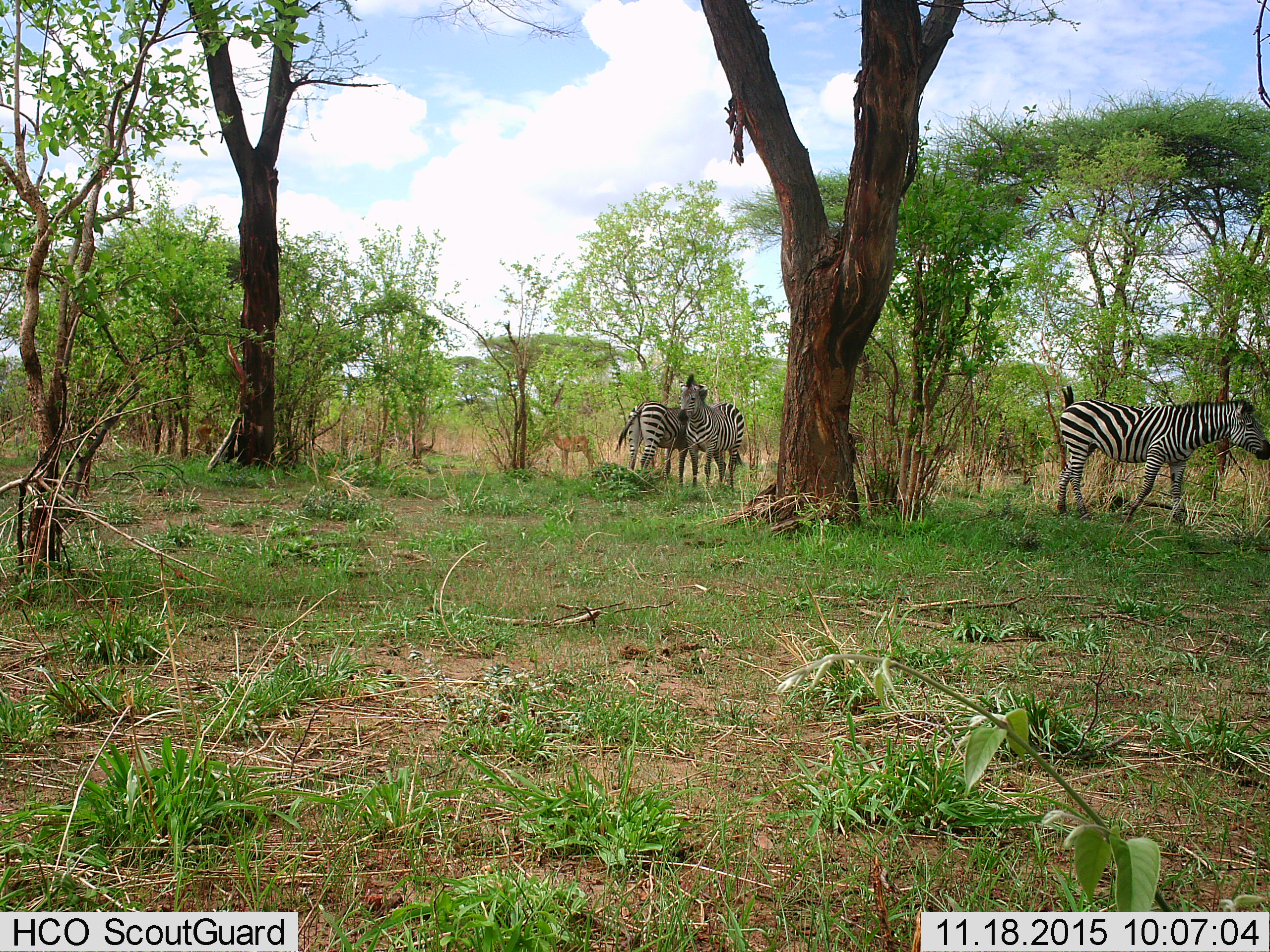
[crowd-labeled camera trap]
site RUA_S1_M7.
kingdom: Animalia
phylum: Chordata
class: Mammalia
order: Artiodactyla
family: Bovidae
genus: Aepyceros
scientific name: Aepyceros melampus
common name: impala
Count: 2.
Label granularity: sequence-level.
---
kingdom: Animalia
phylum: Chordata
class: Mammalia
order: Perissodactyla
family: Equidae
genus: Equus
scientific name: Equus quagga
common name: plains zebra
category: zebraplains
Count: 3.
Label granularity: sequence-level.